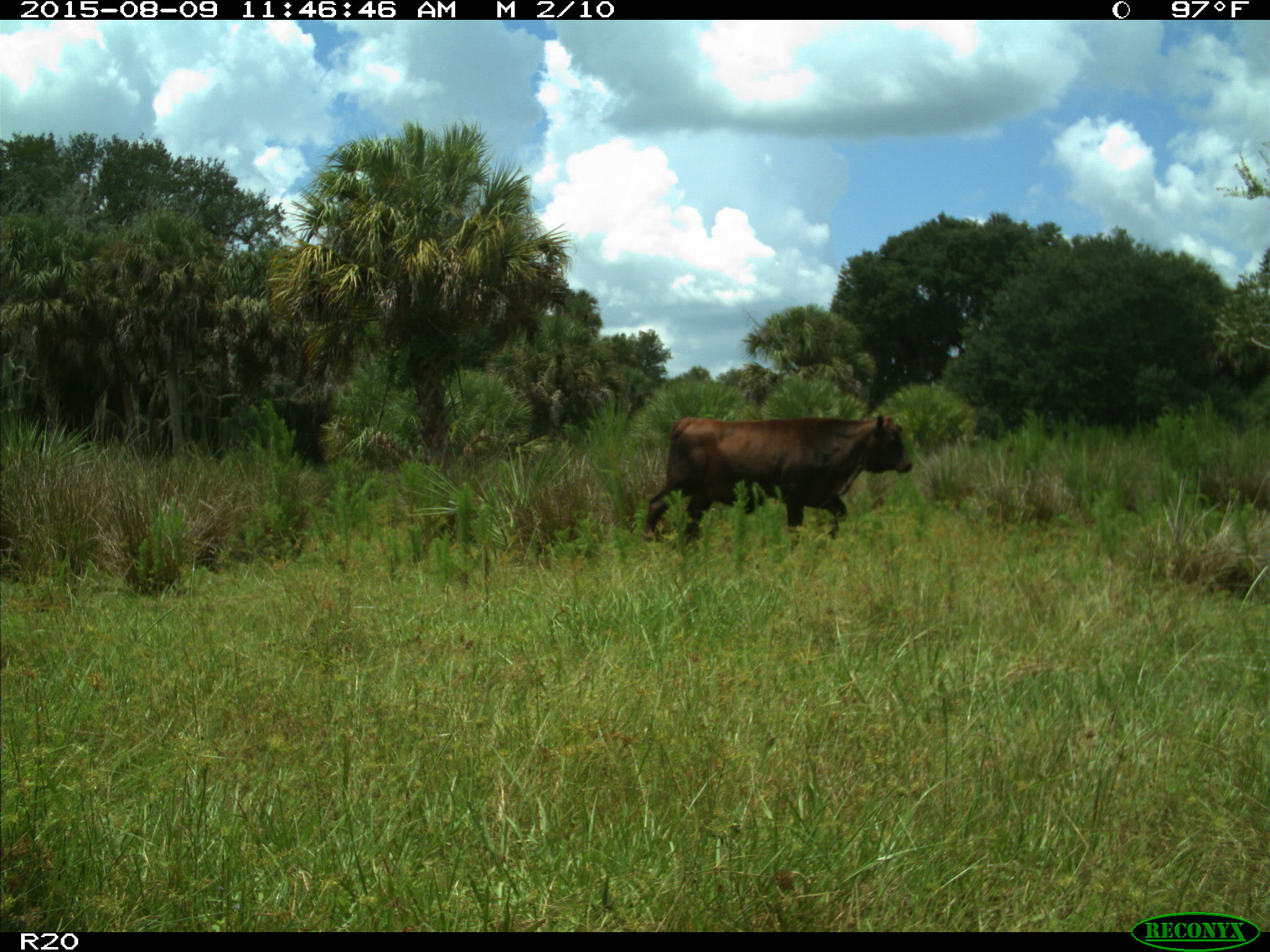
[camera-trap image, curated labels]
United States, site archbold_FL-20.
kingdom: Animalia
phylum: Chordata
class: Mammalia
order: Artiodactyla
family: Bovidae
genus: Bos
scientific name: Bos taurus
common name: domestic cow